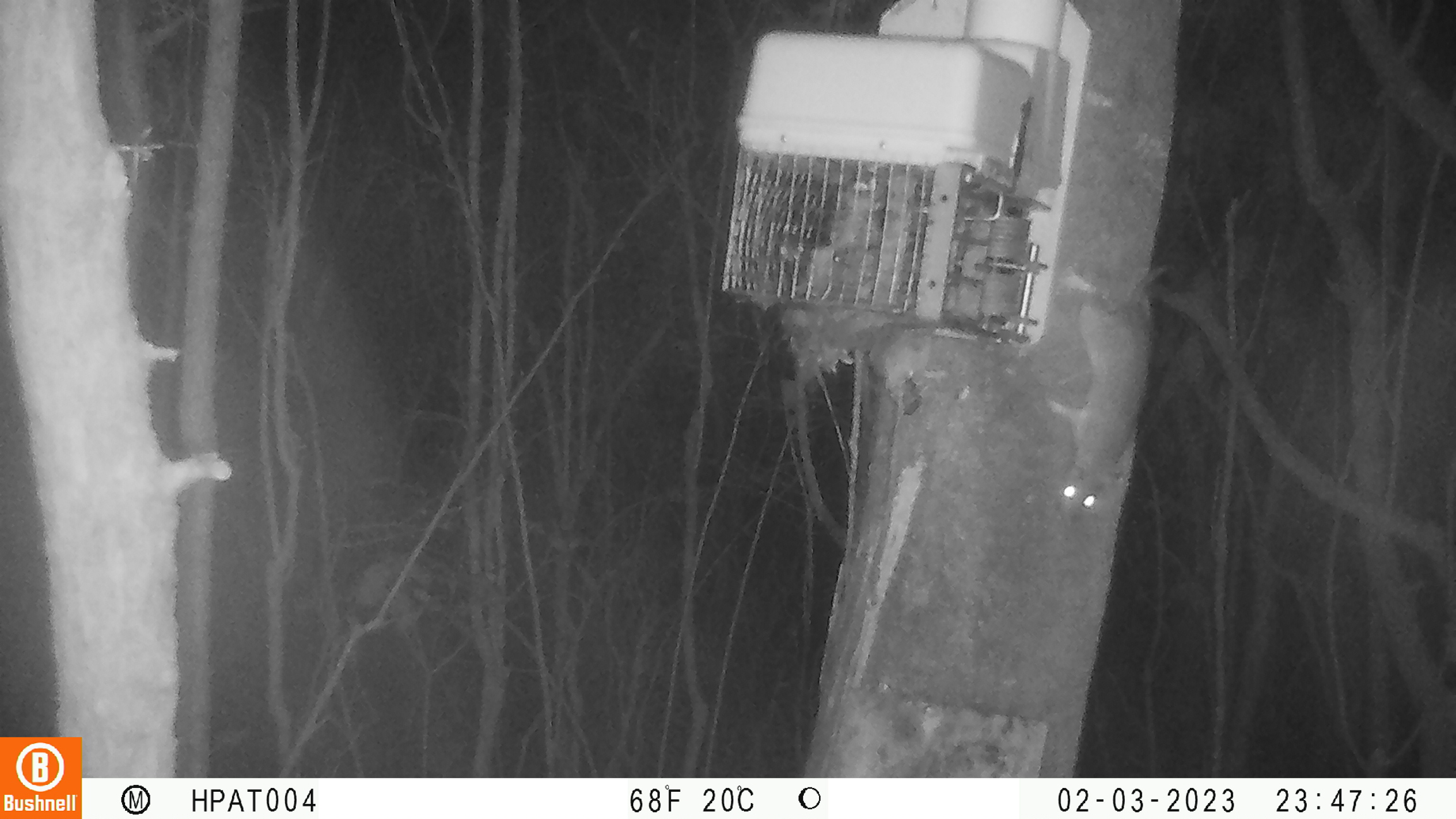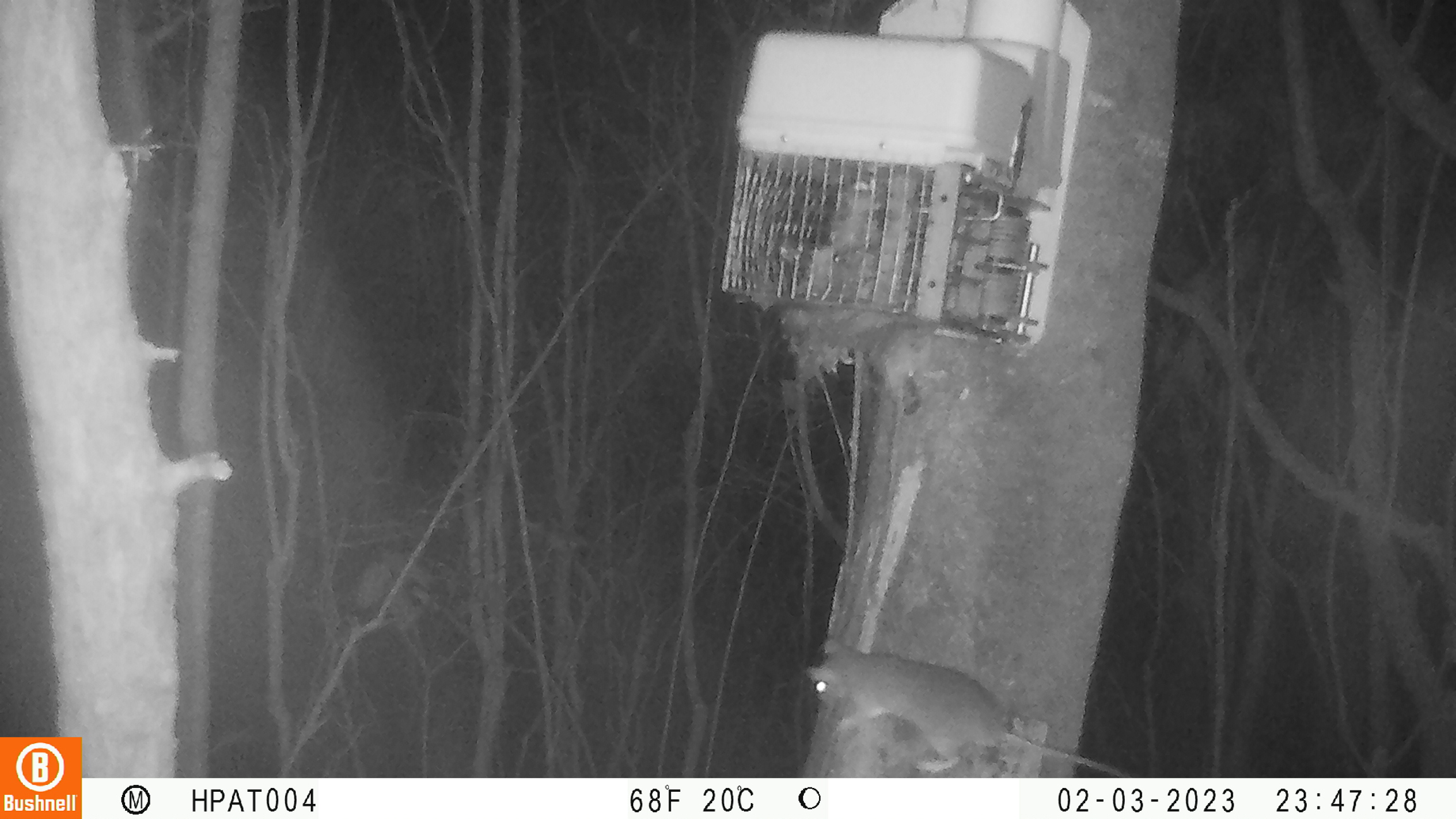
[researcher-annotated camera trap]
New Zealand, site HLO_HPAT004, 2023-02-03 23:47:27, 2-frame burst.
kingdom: Animalia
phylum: Chordata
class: Mammalia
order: Rodentia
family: Muridae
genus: Rattus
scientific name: Rattus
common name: rat